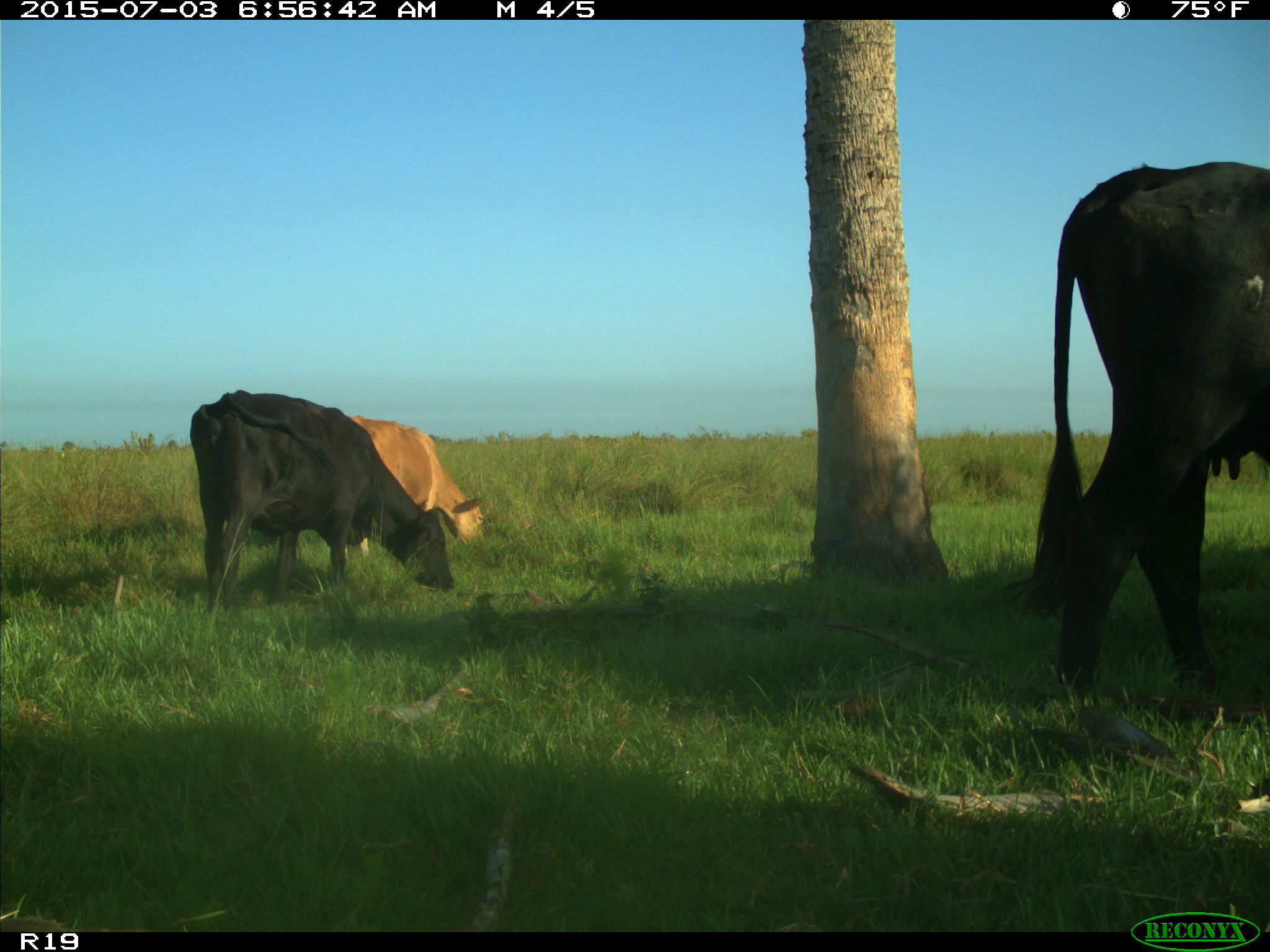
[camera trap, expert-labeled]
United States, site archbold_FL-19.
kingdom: Animalia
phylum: Chordata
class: Mammalia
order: Artiodactyla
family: Bovidae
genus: Bos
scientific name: Bos taurus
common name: domestic cow